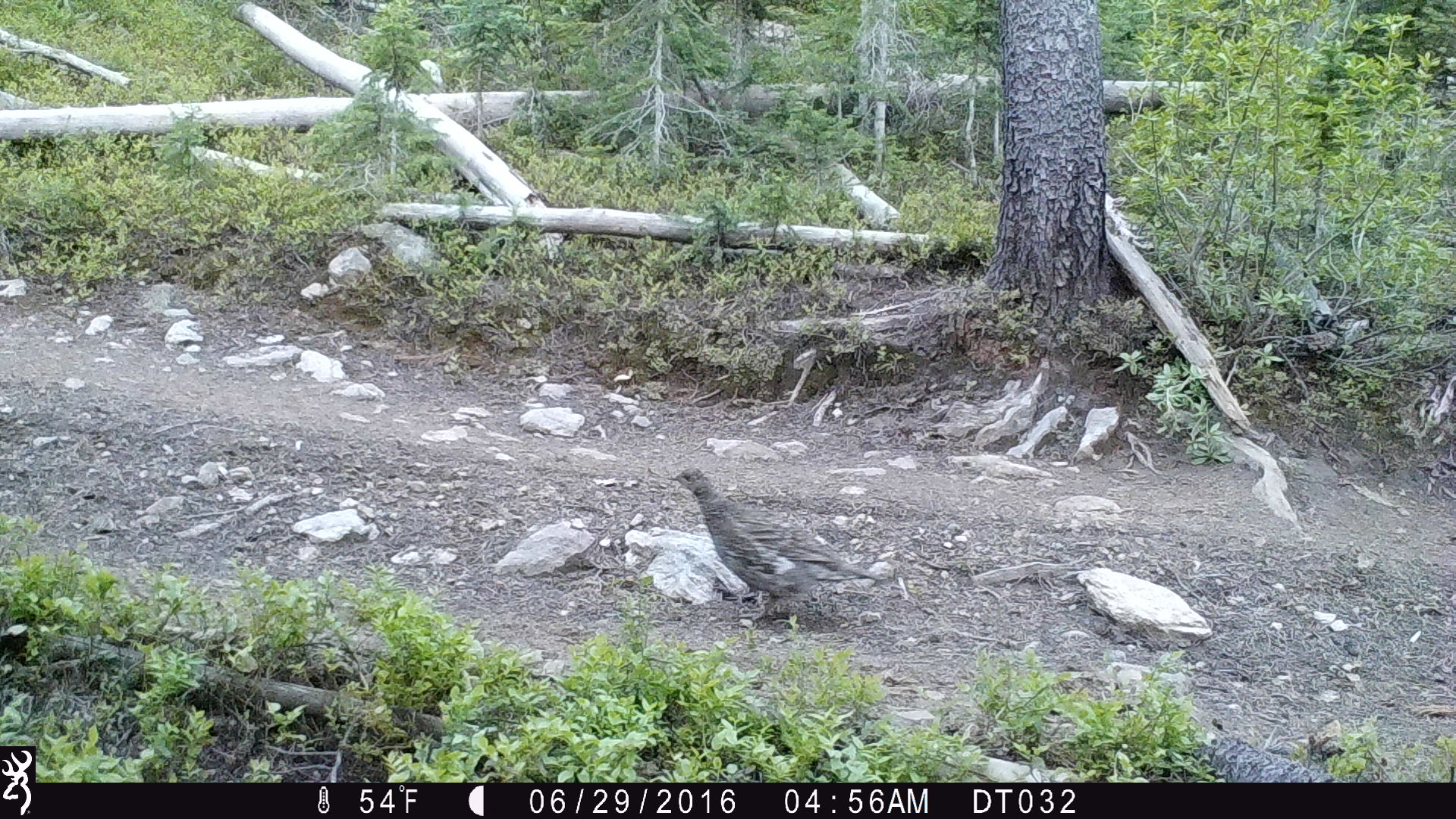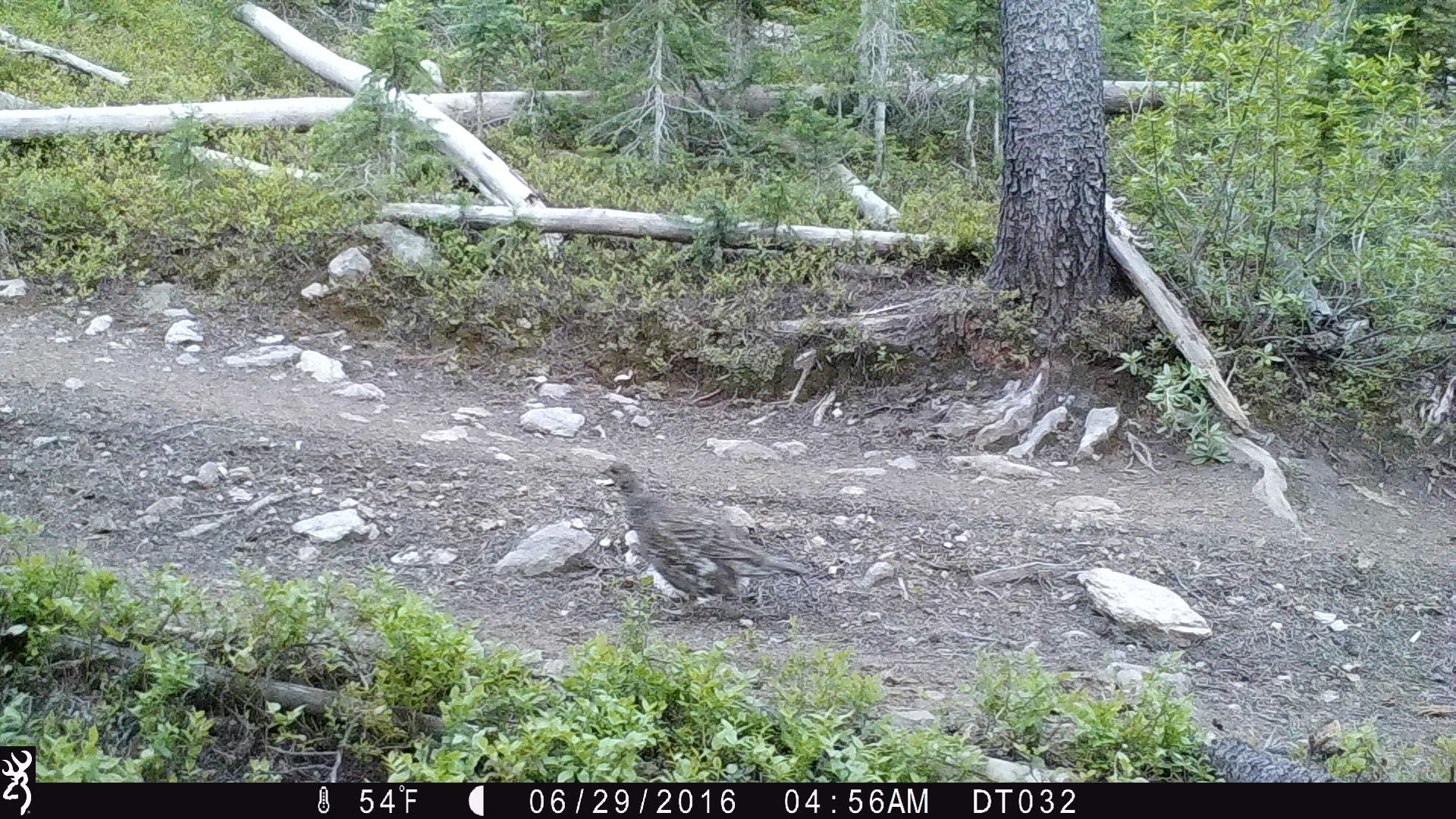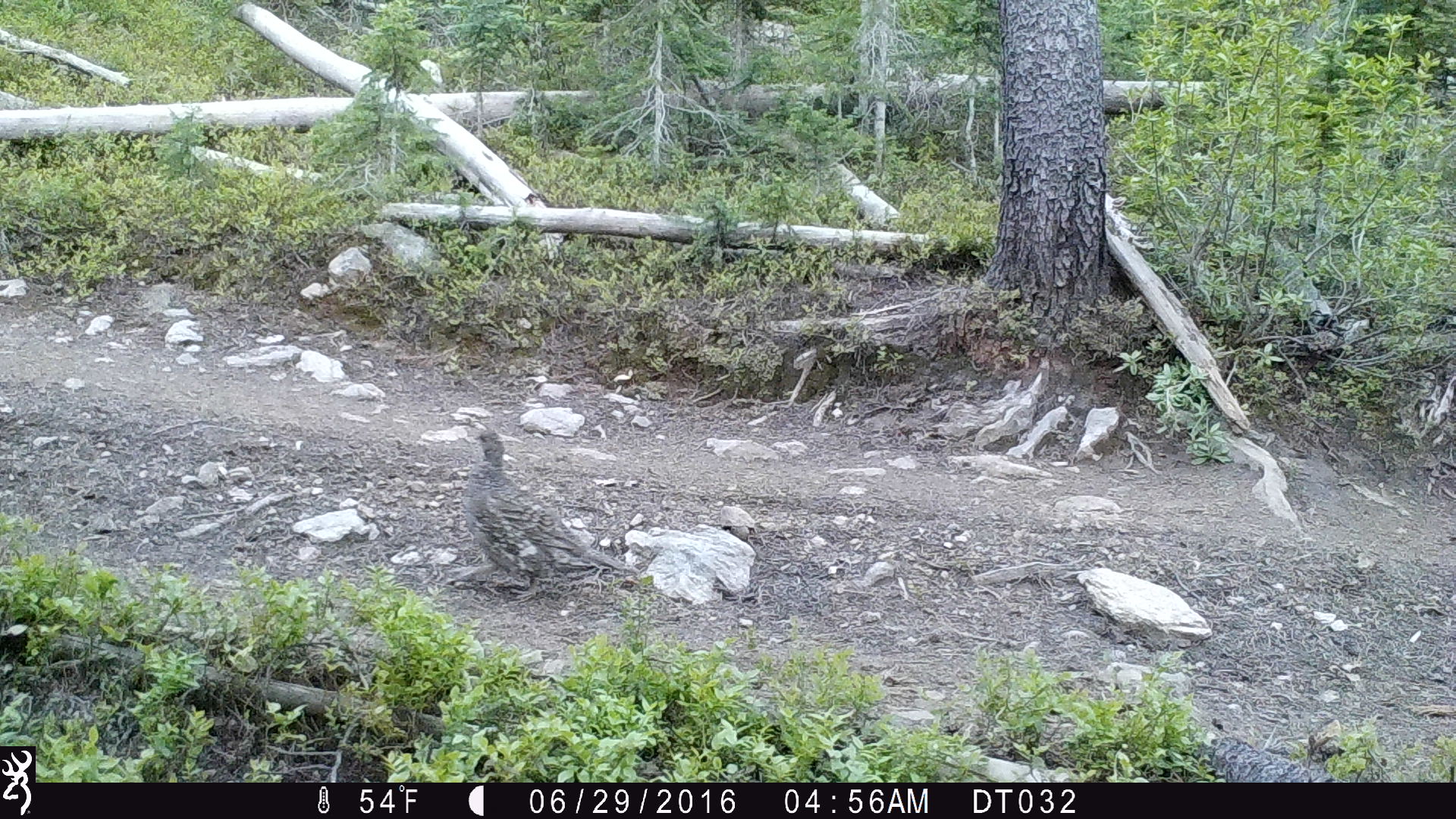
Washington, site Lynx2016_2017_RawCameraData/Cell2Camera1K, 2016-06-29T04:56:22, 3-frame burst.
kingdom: Animalia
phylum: Chordata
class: Aves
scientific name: Aves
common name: birds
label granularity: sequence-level